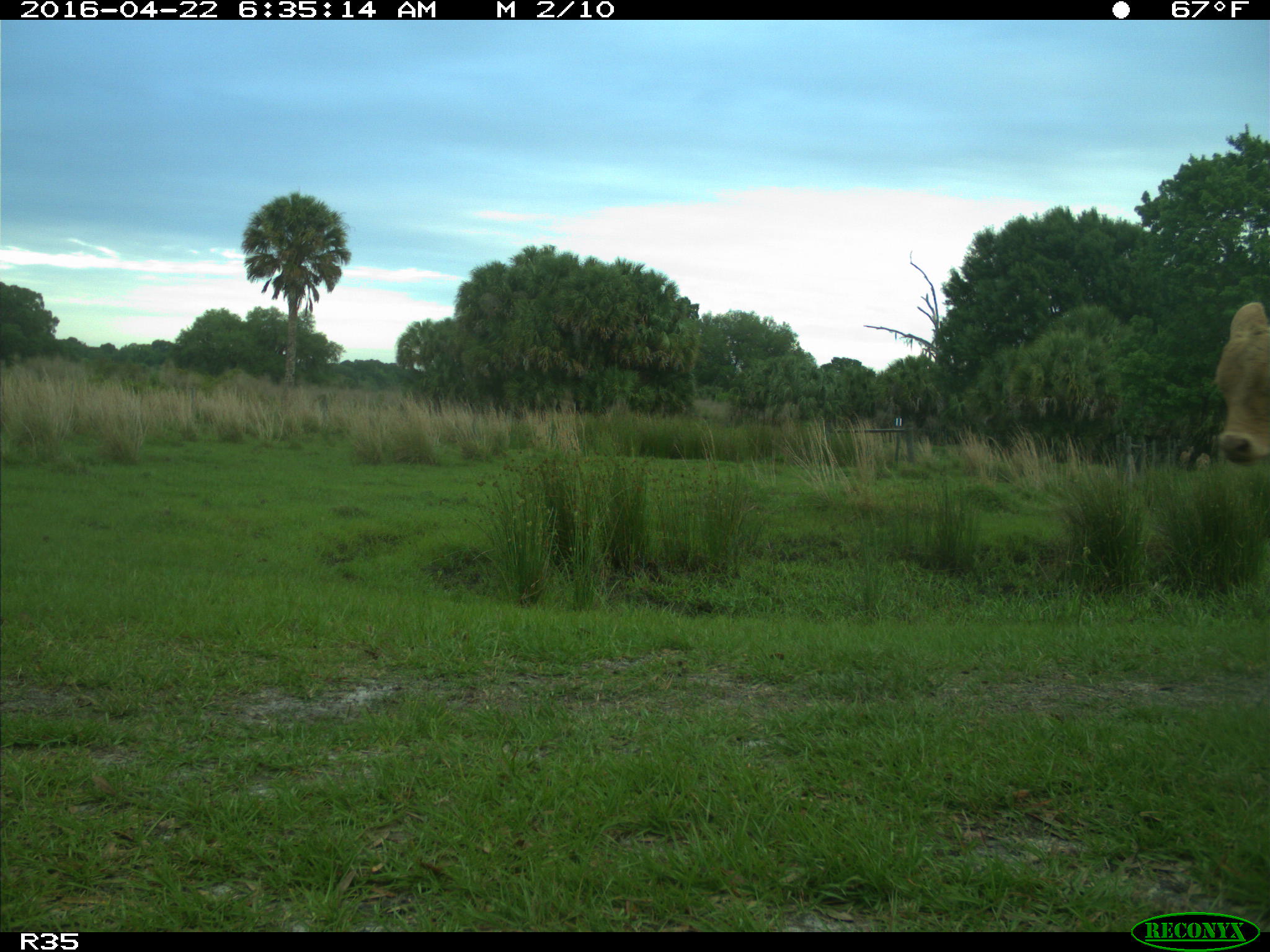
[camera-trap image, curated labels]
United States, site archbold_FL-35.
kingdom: Animalia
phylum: Chordata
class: Mammalia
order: Artiodactyla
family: Bovidae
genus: Bos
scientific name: Bos taurus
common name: domestic cow